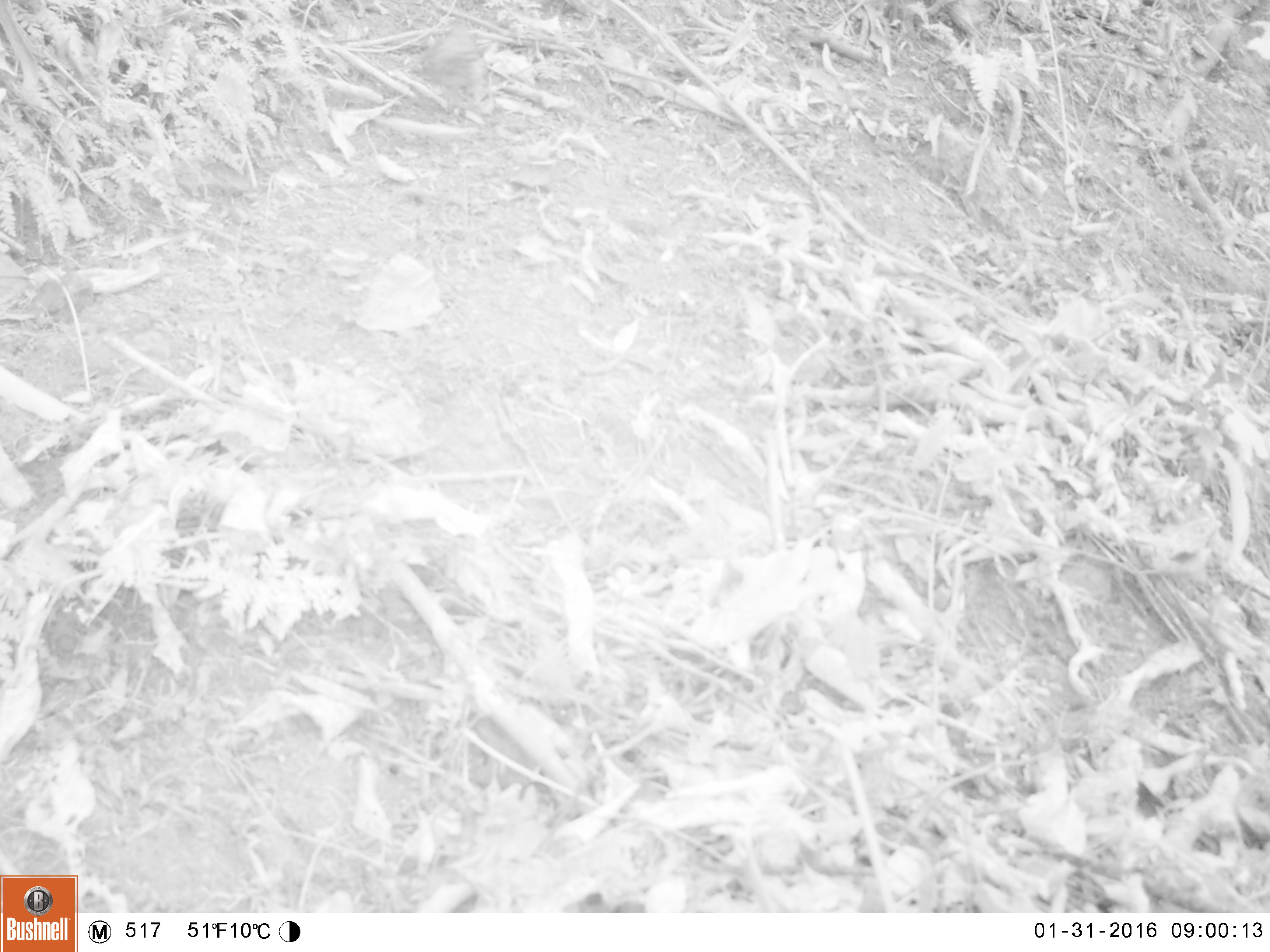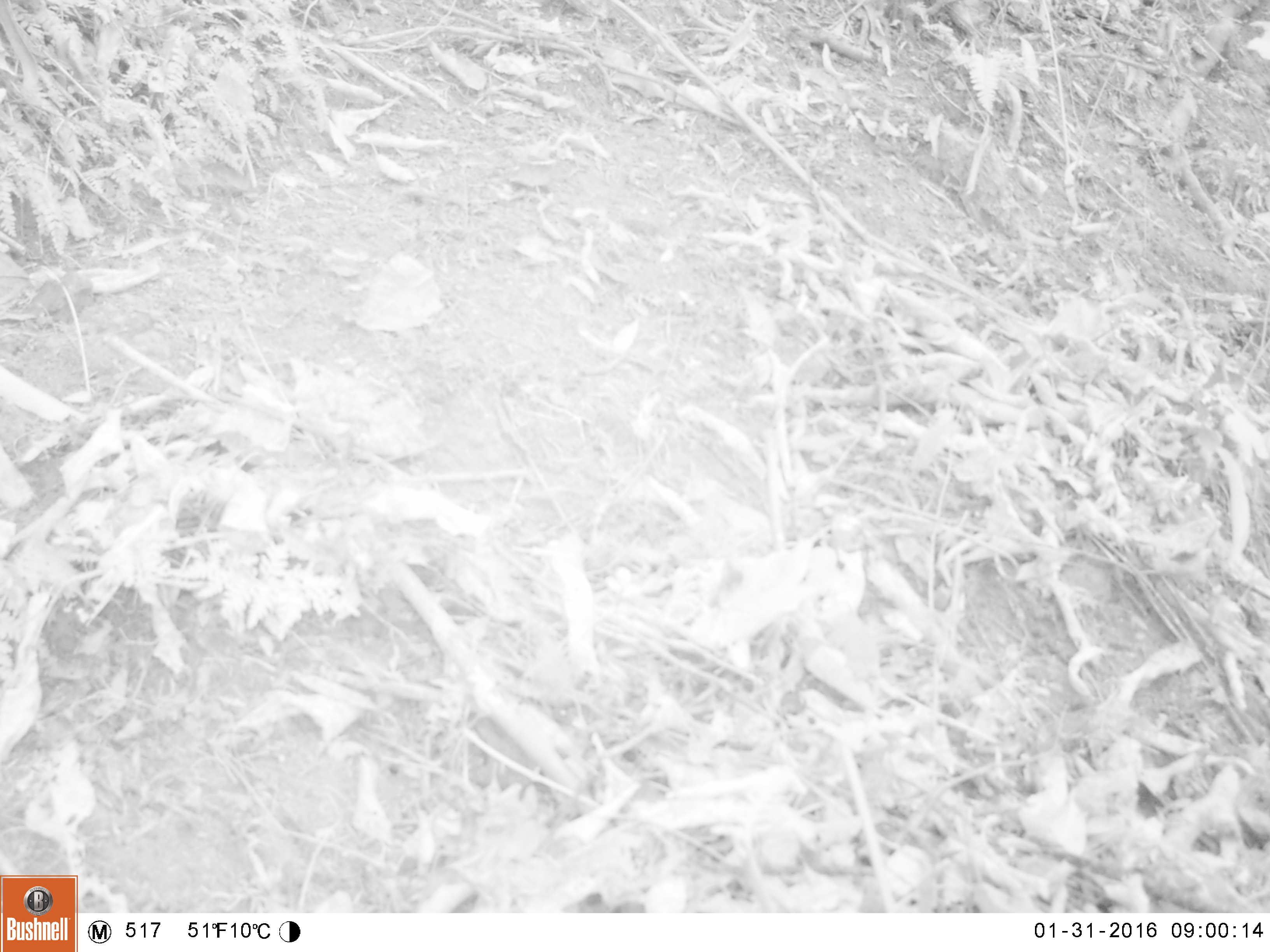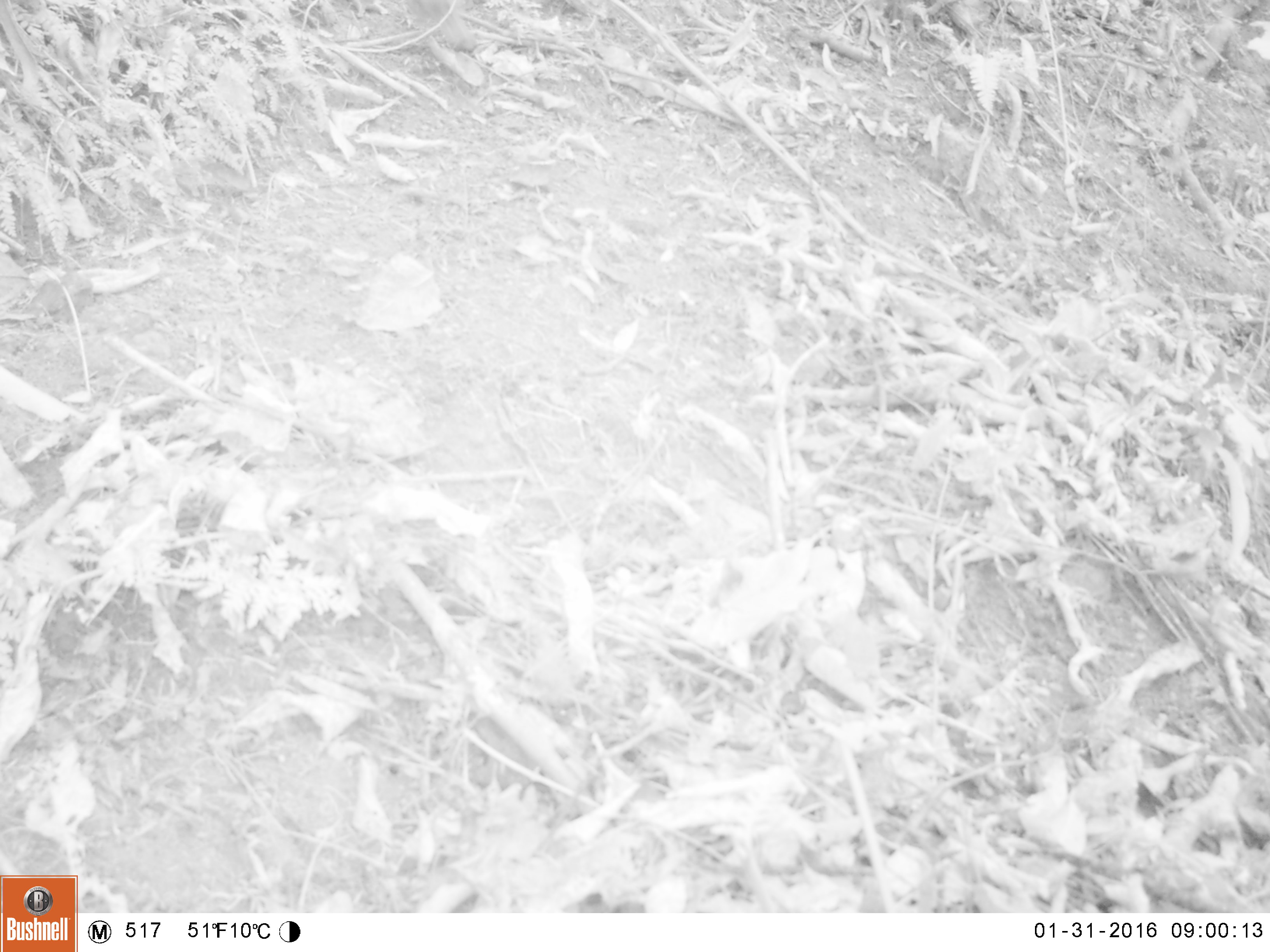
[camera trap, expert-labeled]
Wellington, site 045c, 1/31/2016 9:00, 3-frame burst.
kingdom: Animalia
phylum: Chordata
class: Aves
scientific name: Aves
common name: bird